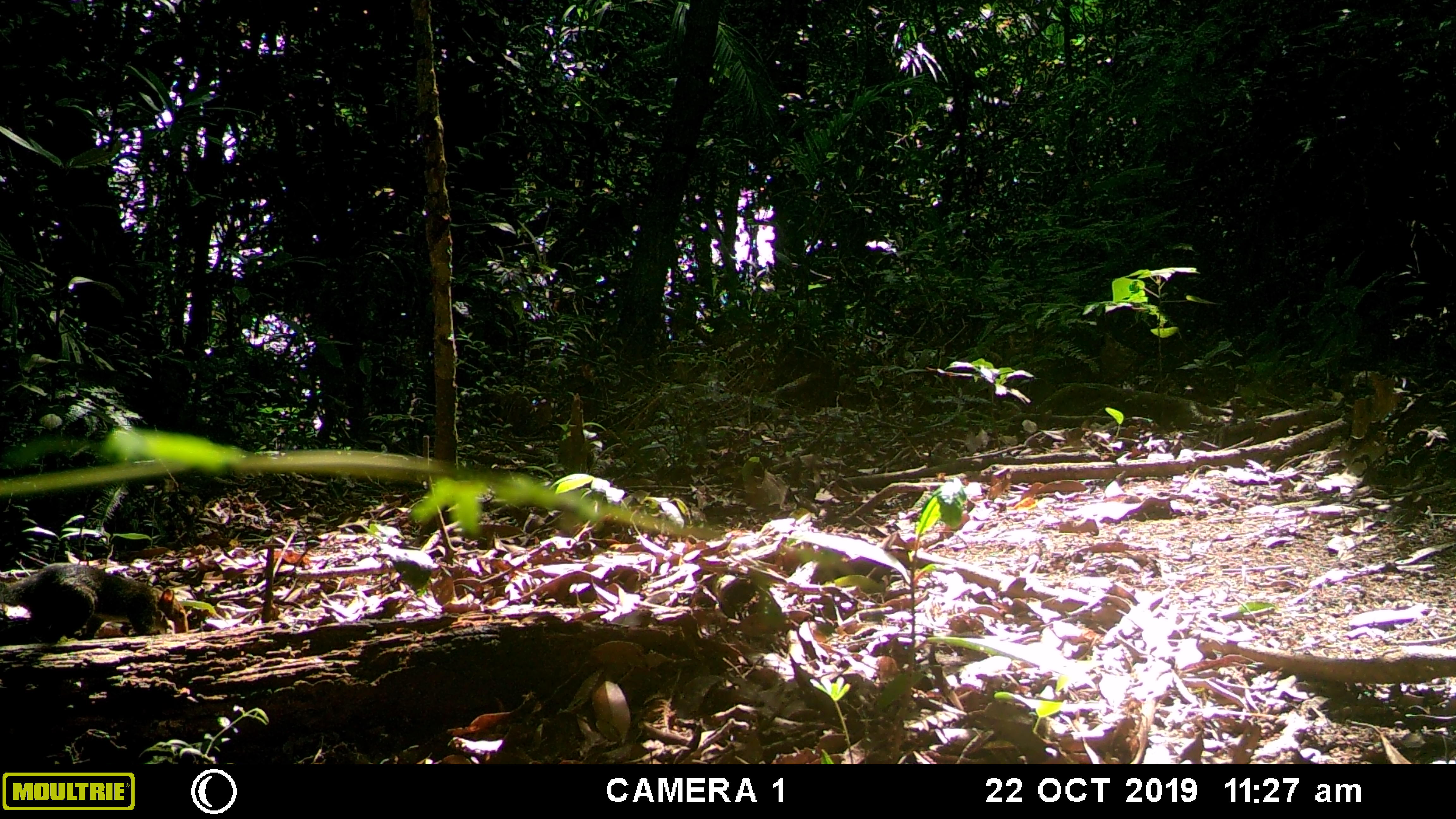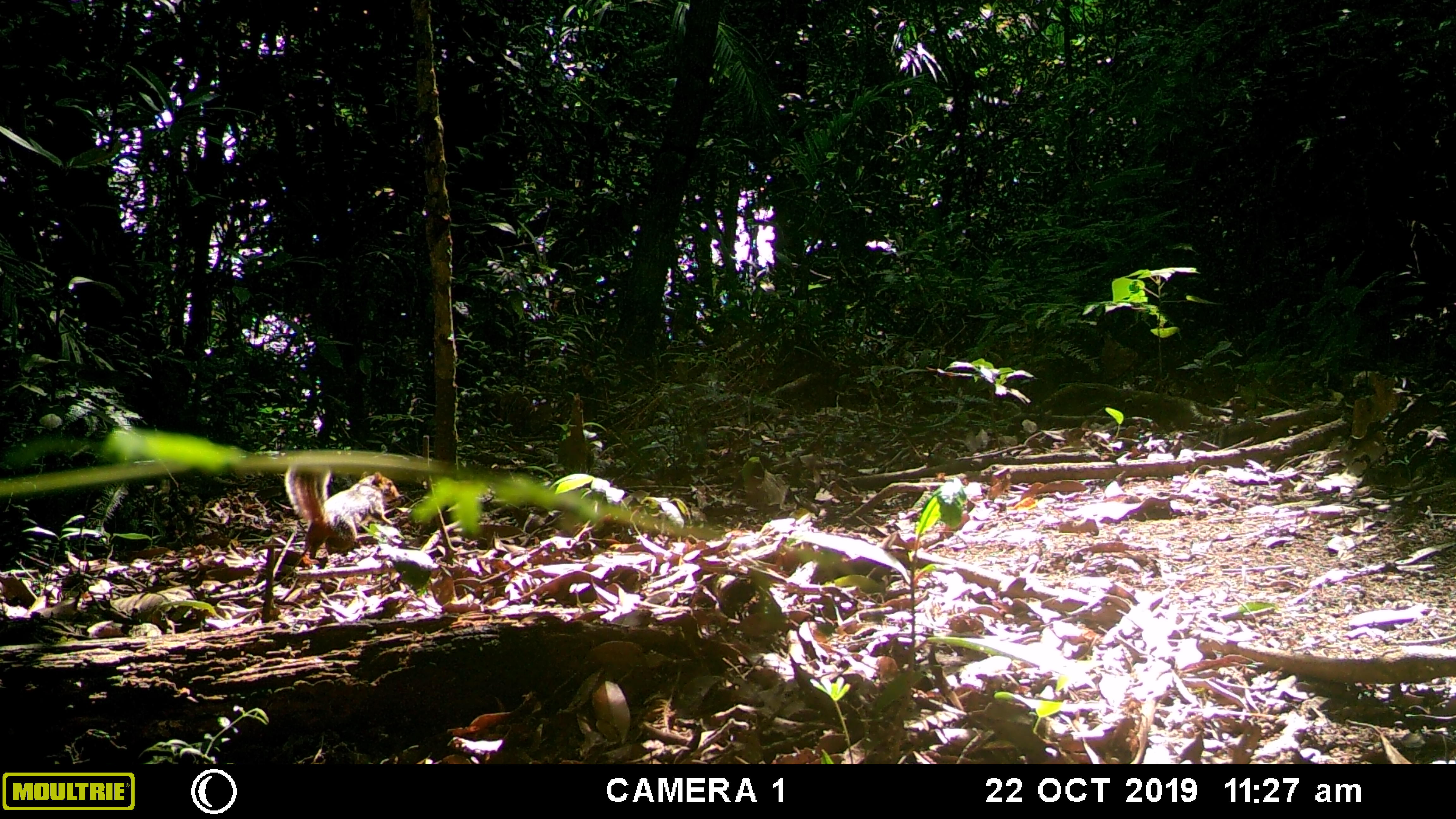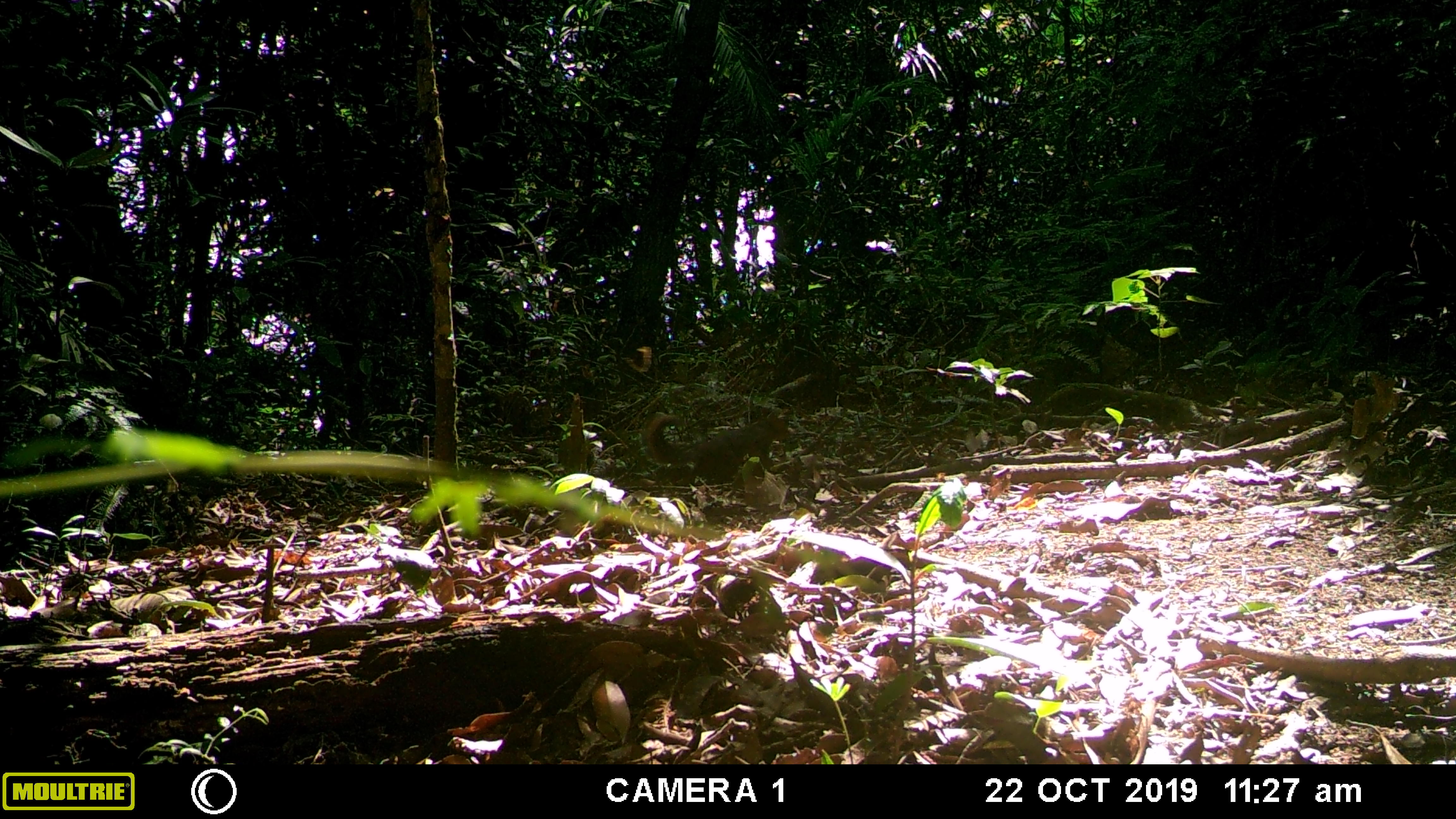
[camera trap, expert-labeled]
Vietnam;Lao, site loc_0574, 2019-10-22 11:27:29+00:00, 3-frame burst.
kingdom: Animalia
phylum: Chordata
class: Mammalia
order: Rodentia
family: Sciuridae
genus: Dremomys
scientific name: Dremomys rufigenis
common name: red-cheeked squirrel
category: red cheeked squirrel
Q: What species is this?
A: Red cheeked squirrel (red-cheeked squirrel) (Dremomys rufigenis).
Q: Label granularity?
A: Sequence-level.